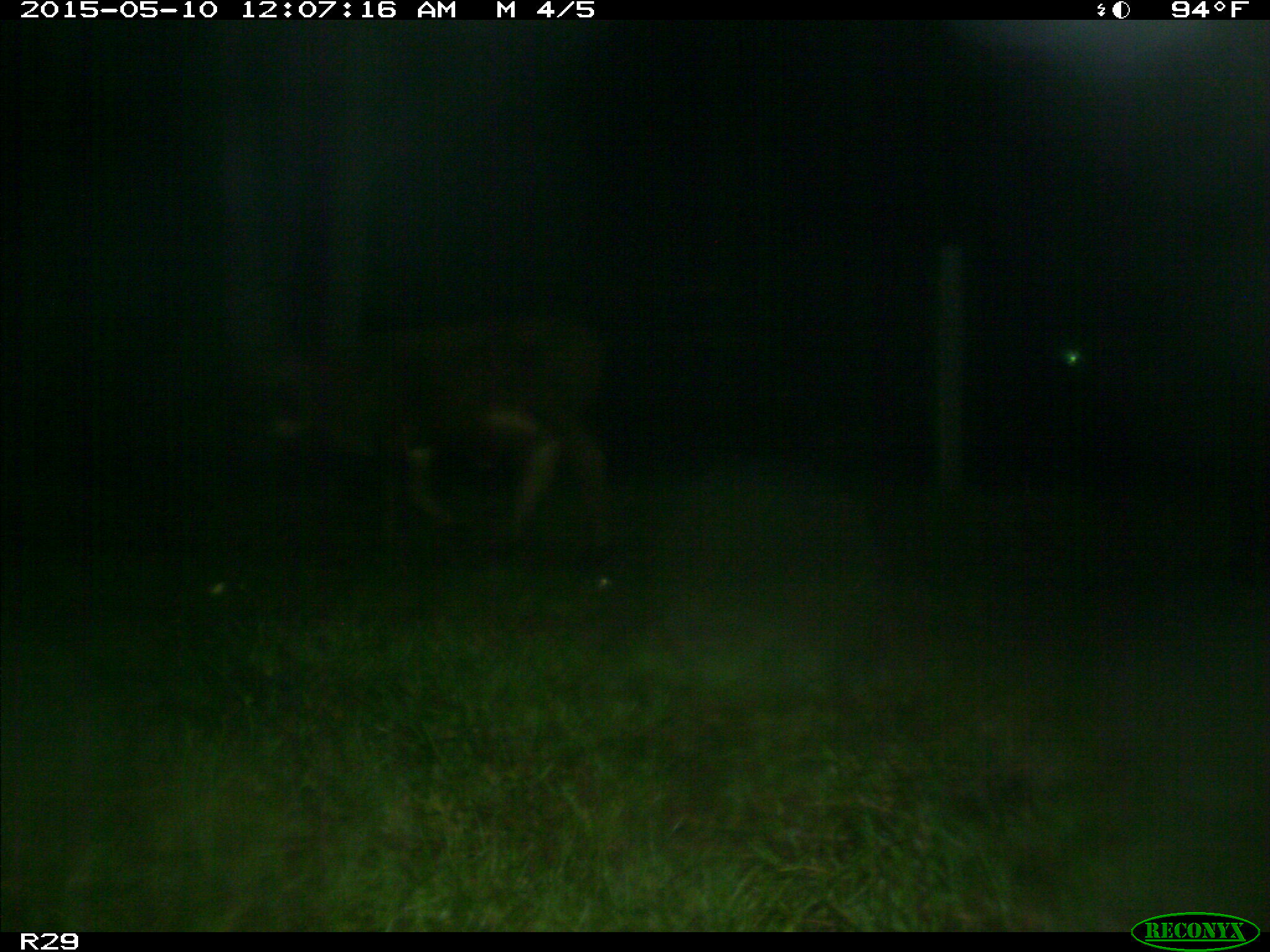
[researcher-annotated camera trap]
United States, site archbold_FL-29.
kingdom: Animalia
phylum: Chordata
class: Mammalia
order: Artiodactyla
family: Bovidae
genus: Bos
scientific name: Bos taurus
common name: domestic cow